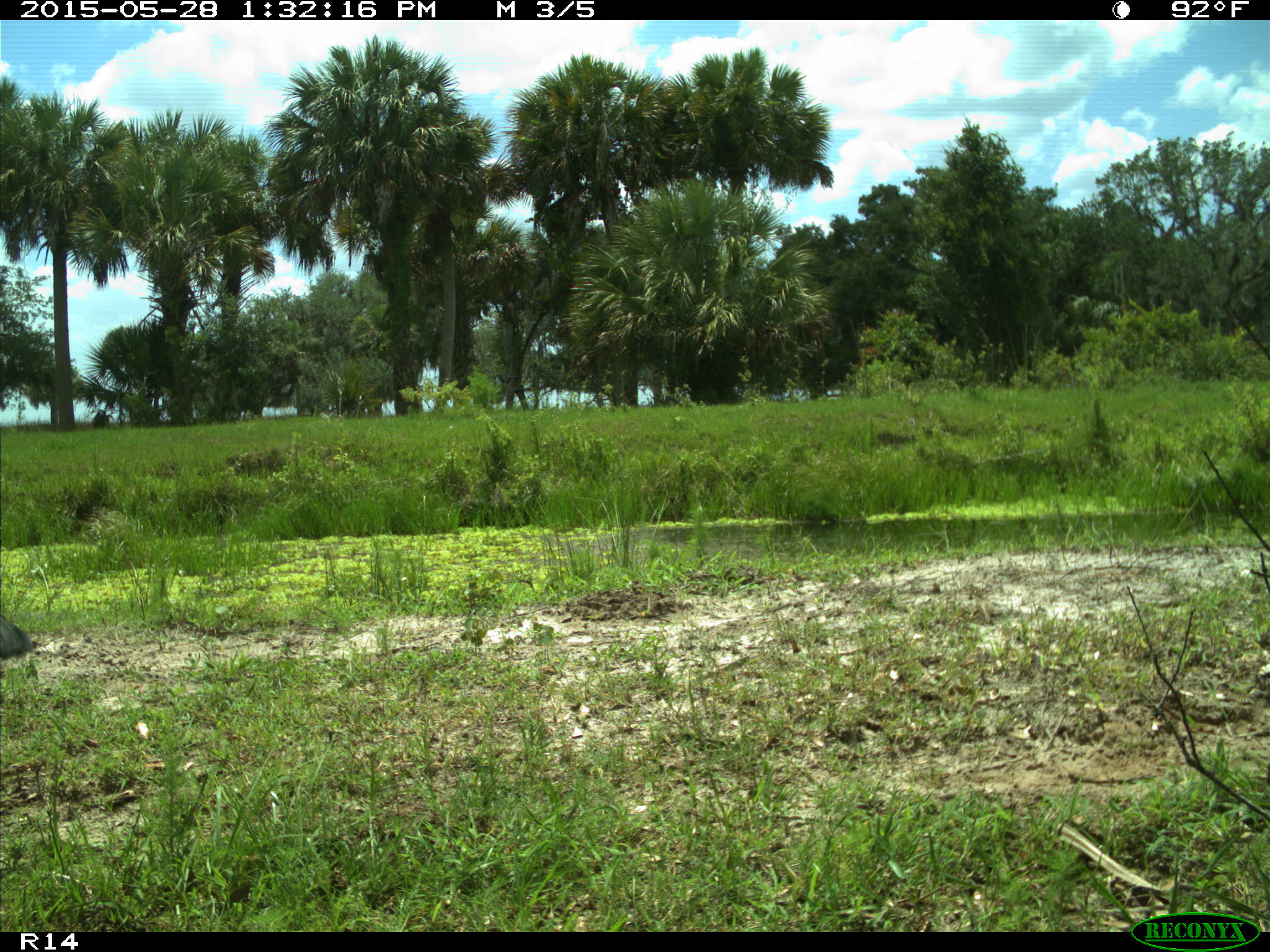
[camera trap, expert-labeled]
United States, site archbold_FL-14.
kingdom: Animalia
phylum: Chordata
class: Mammalia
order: Artiodactyla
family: Bovidae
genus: Bos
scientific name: Bos taurus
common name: domestic cow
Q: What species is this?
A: Bos taurus (domestic cow).